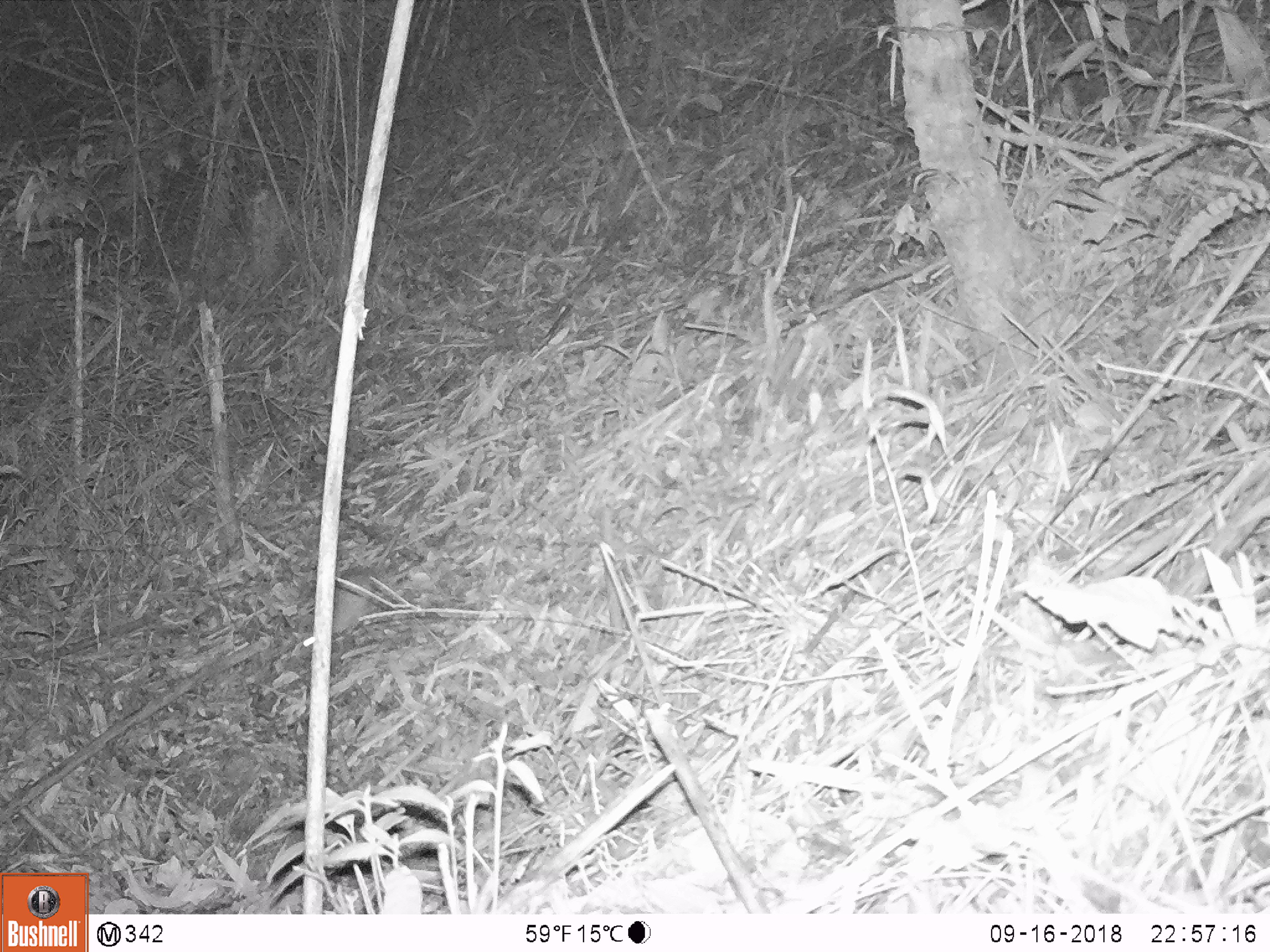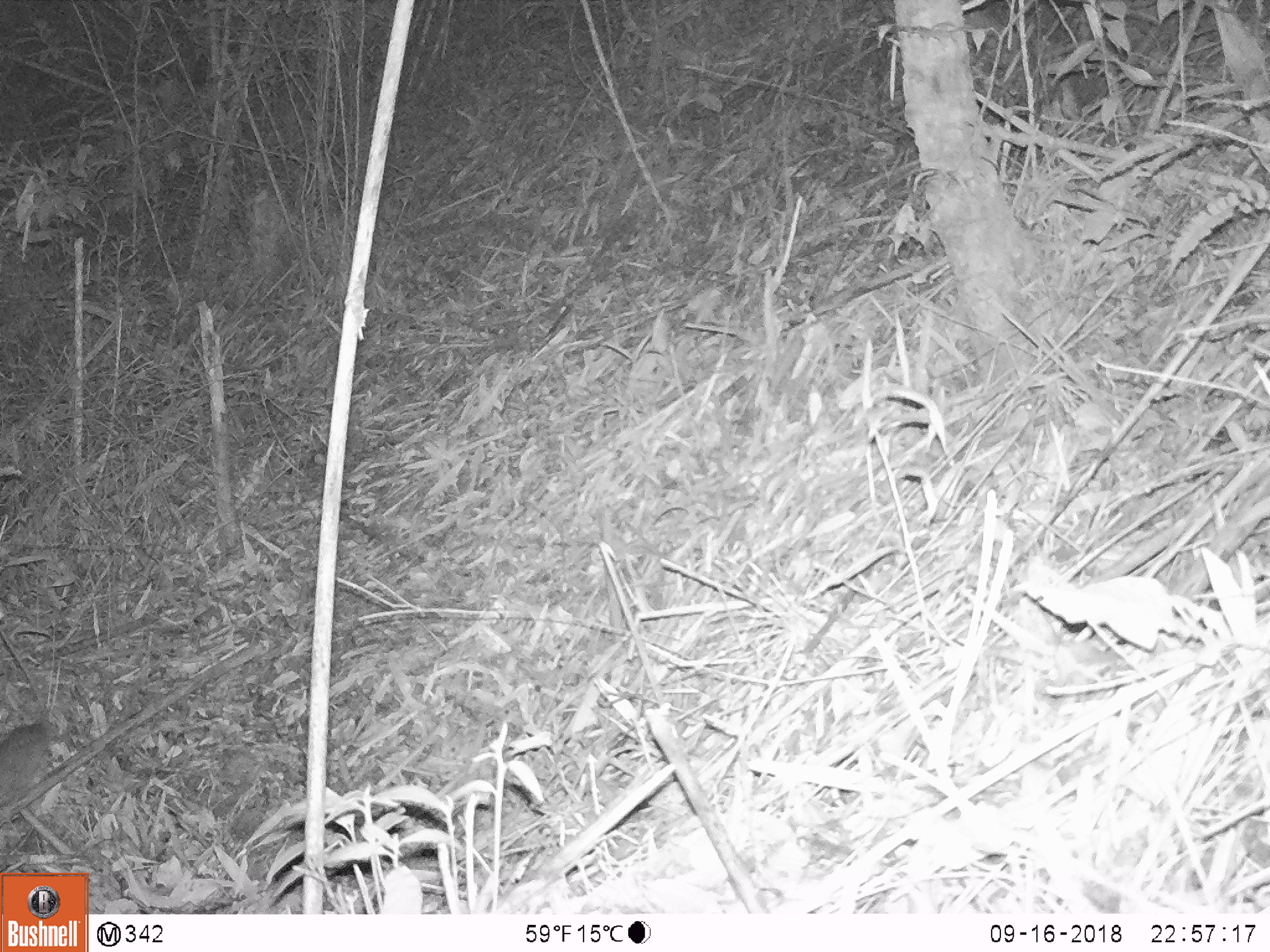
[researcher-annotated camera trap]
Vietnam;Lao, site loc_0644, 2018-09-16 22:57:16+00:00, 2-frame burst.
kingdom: Animalia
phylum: Chordata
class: Mammalia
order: Rodentia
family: Muridae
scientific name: Muridae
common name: old-world mice and rats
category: unidentified murid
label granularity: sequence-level